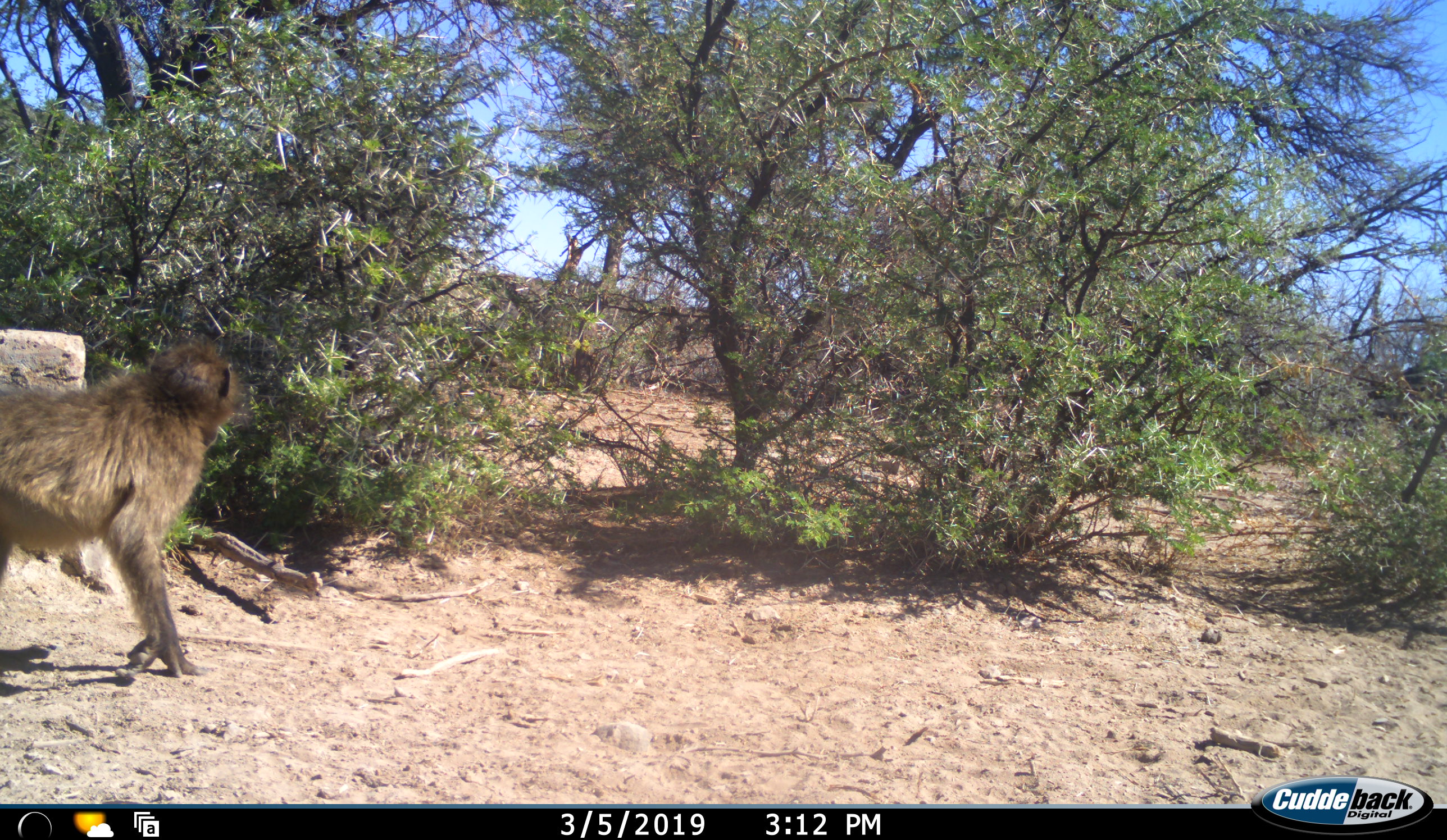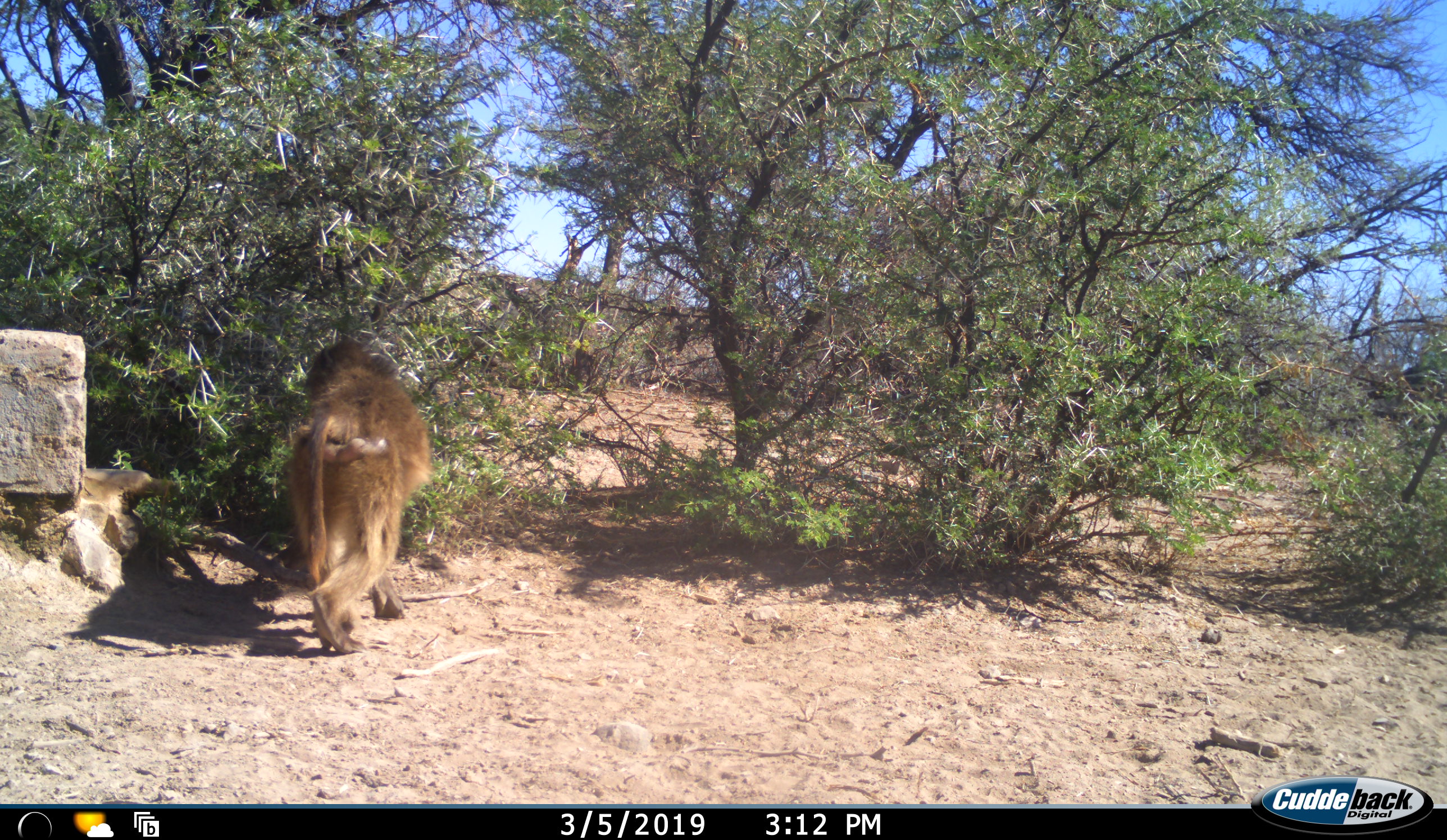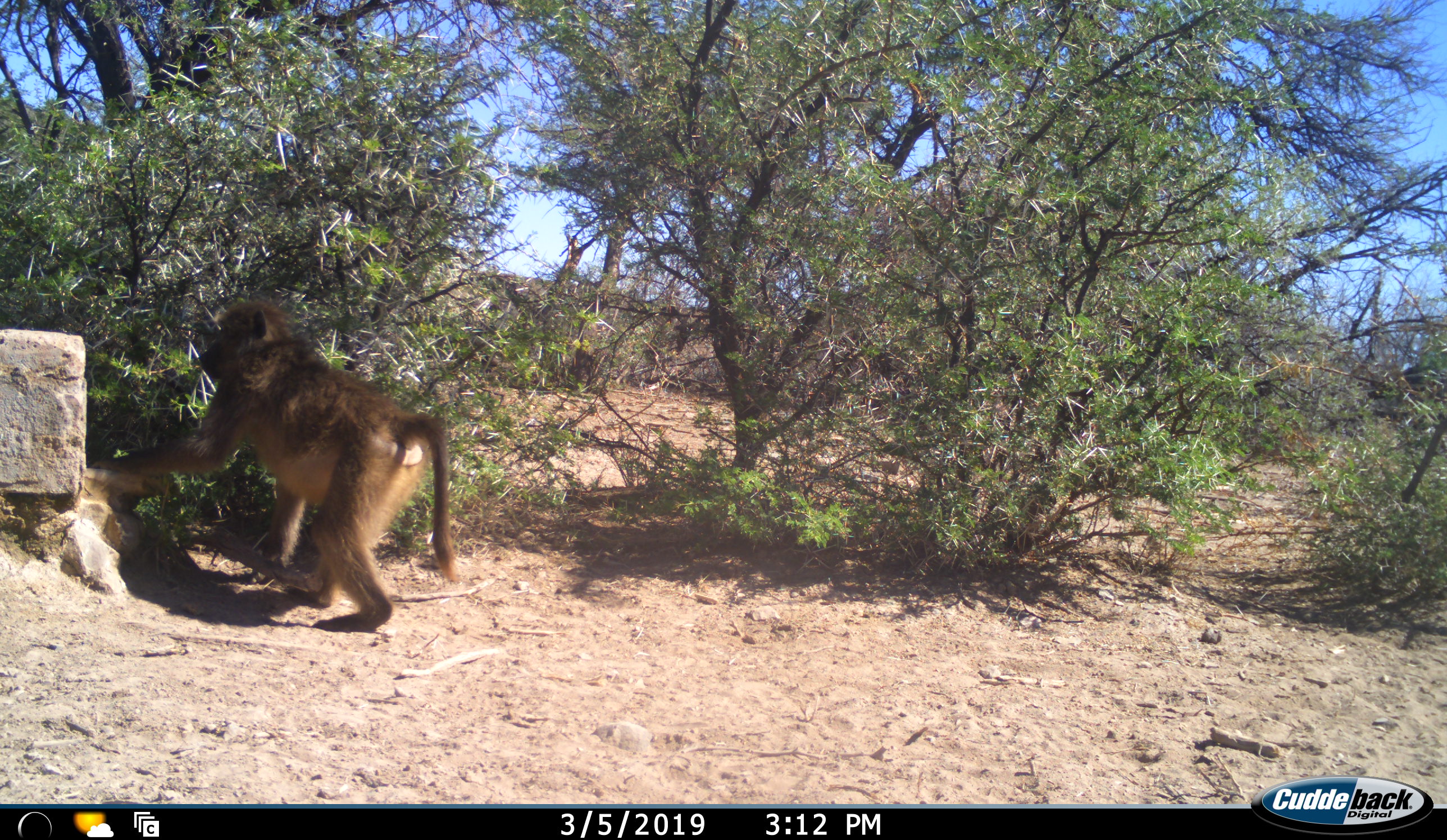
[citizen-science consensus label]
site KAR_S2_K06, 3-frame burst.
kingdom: Animalia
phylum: Chordata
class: Mammalia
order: Primates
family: Cercopithecidae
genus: Papio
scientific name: Papio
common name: baboon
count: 1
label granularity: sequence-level